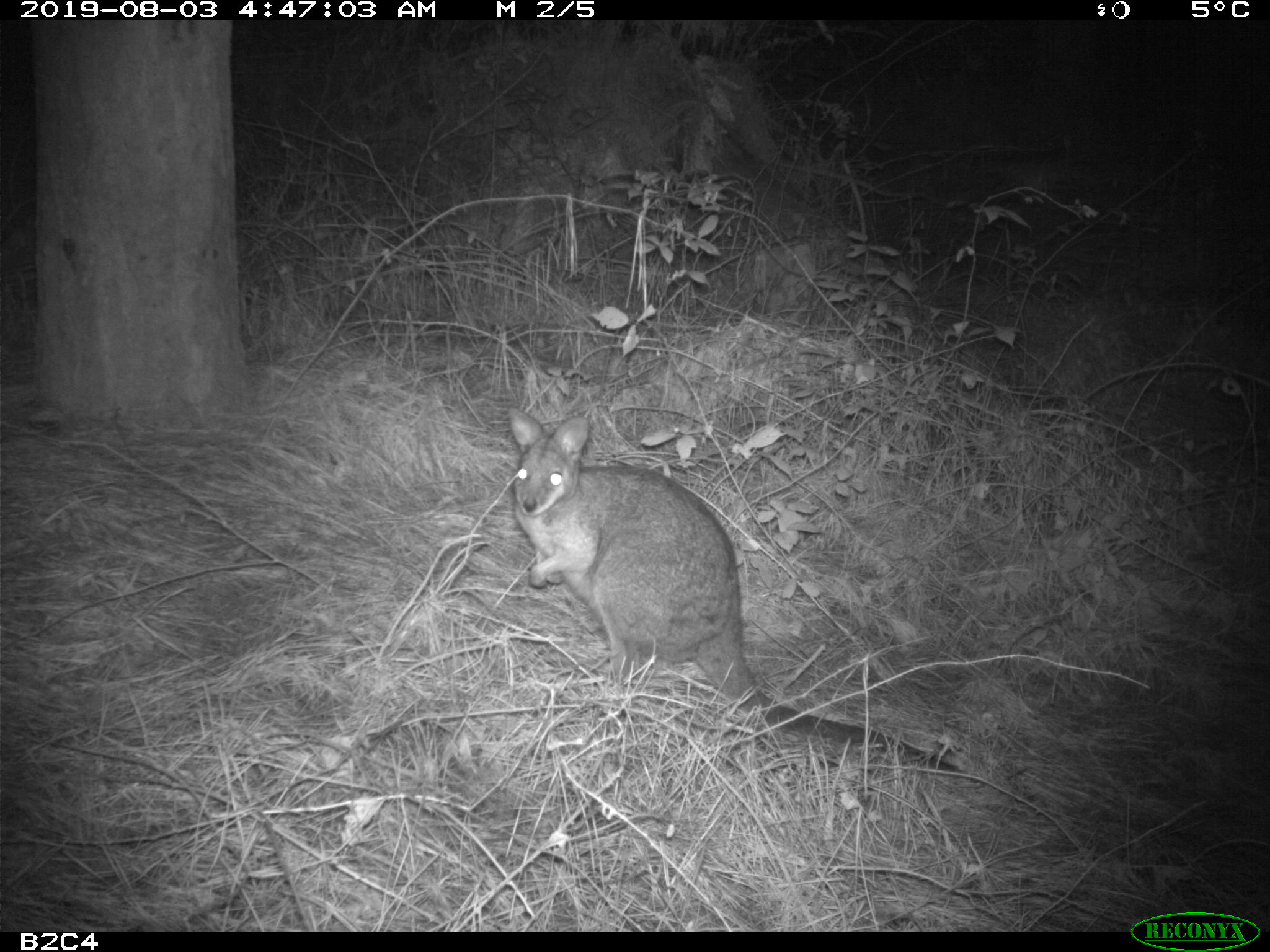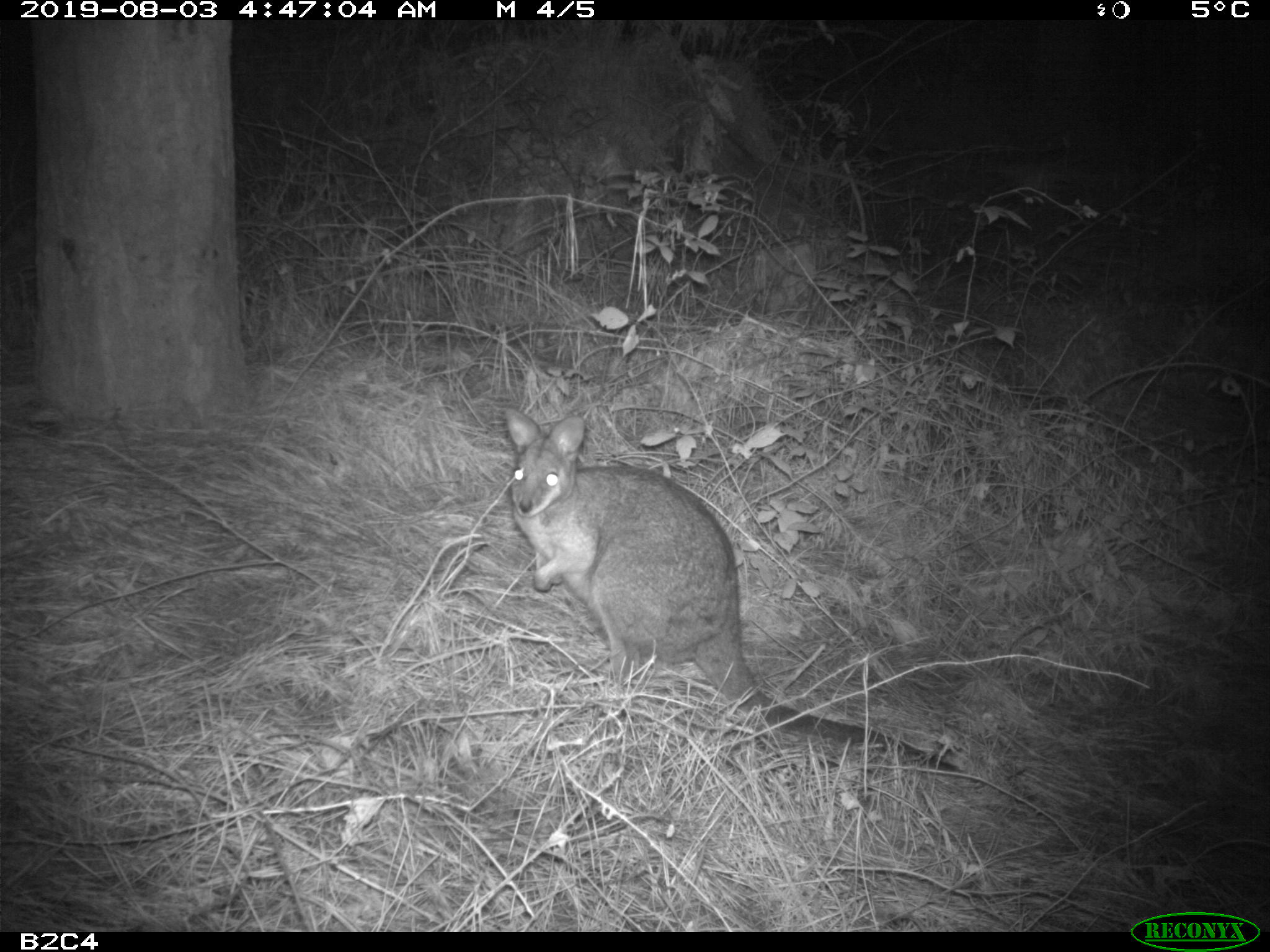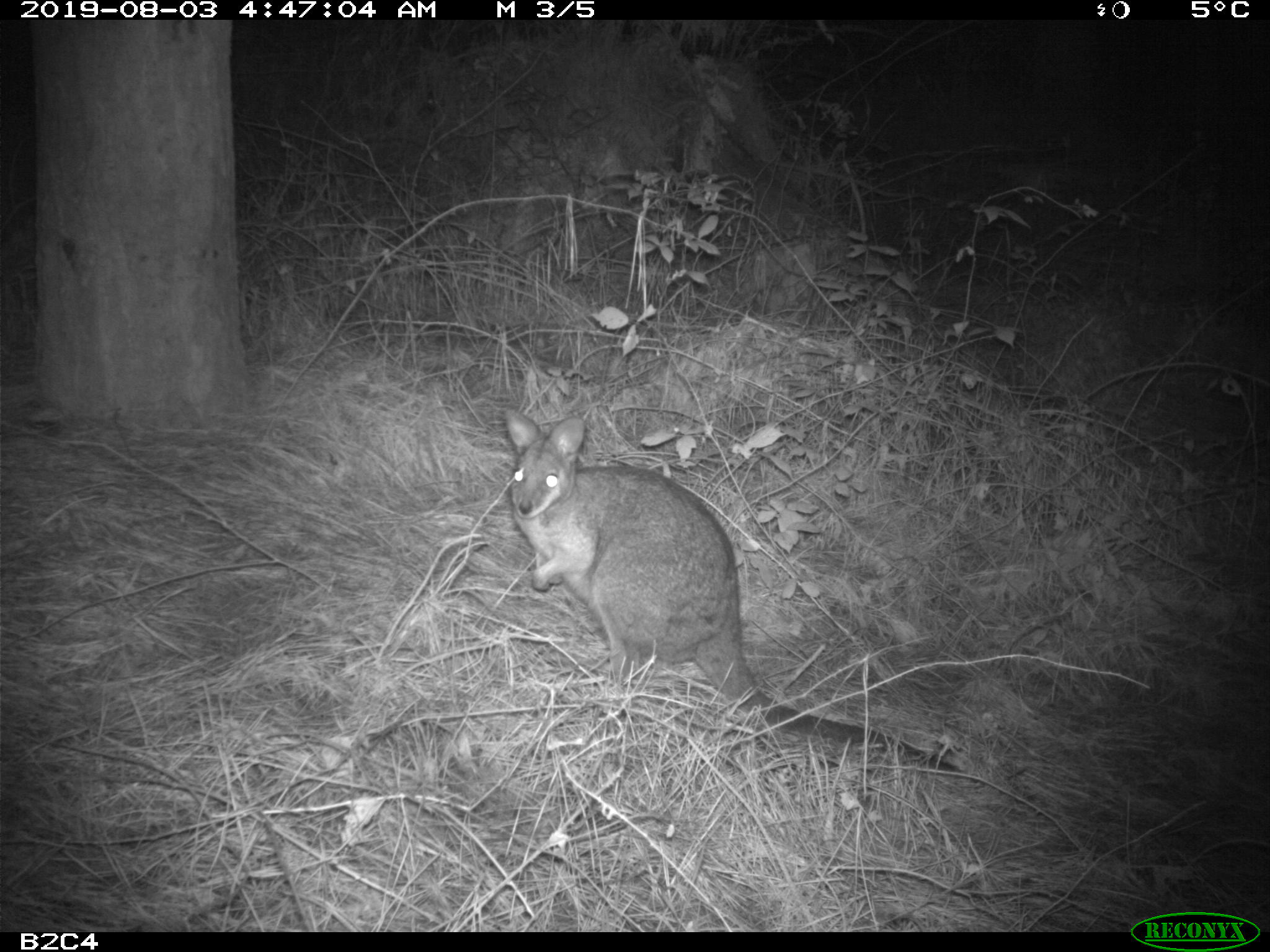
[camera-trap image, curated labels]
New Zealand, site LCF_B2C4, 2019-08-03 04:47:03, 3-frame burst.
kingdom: Animalia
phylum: Chordata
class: Mammalia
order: Diprotodontia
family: Macropodidae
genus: Notamacropus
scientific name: Notamacropus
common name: wallaby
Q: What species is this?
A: Wallaby (Notamacropus).